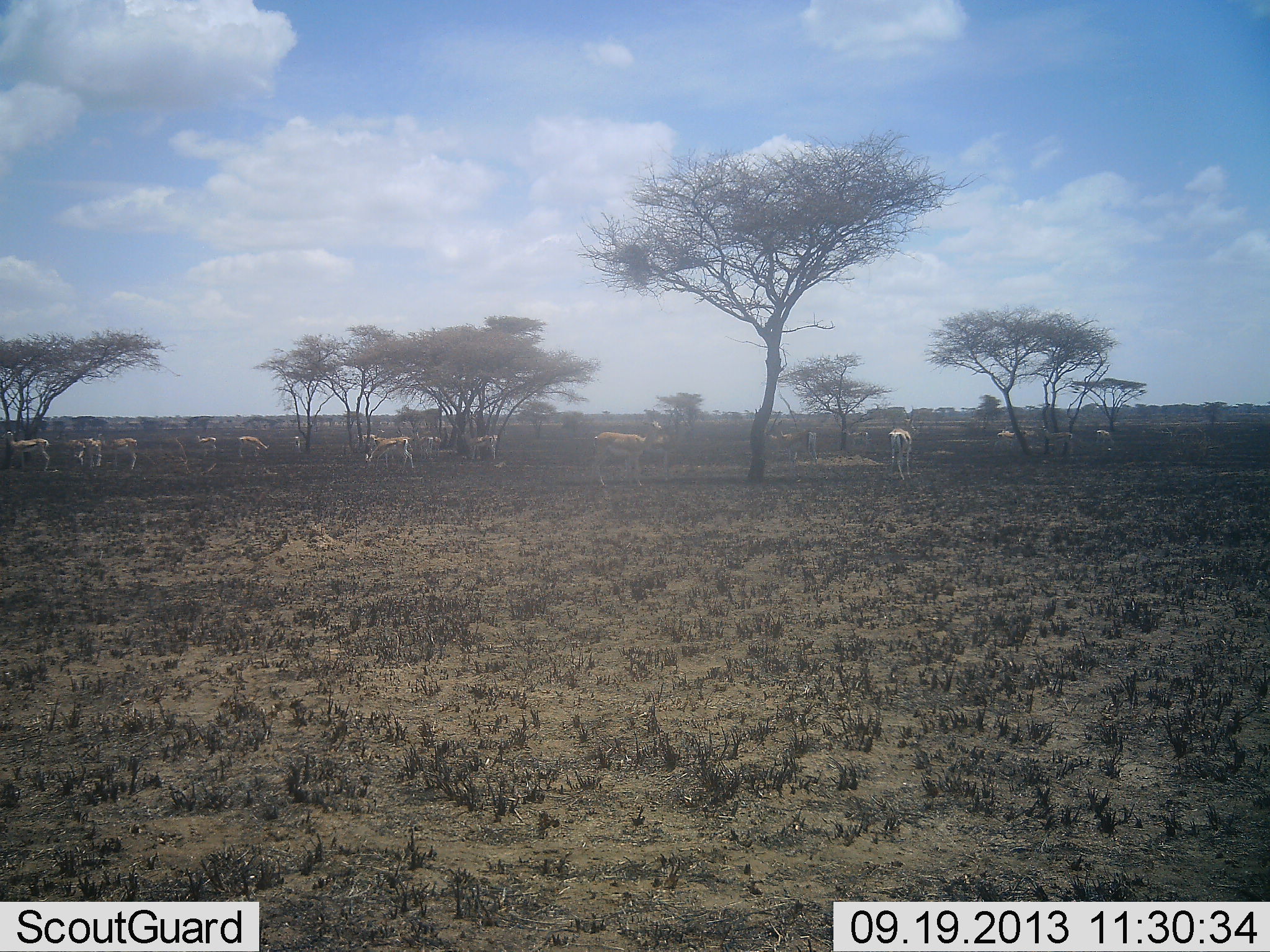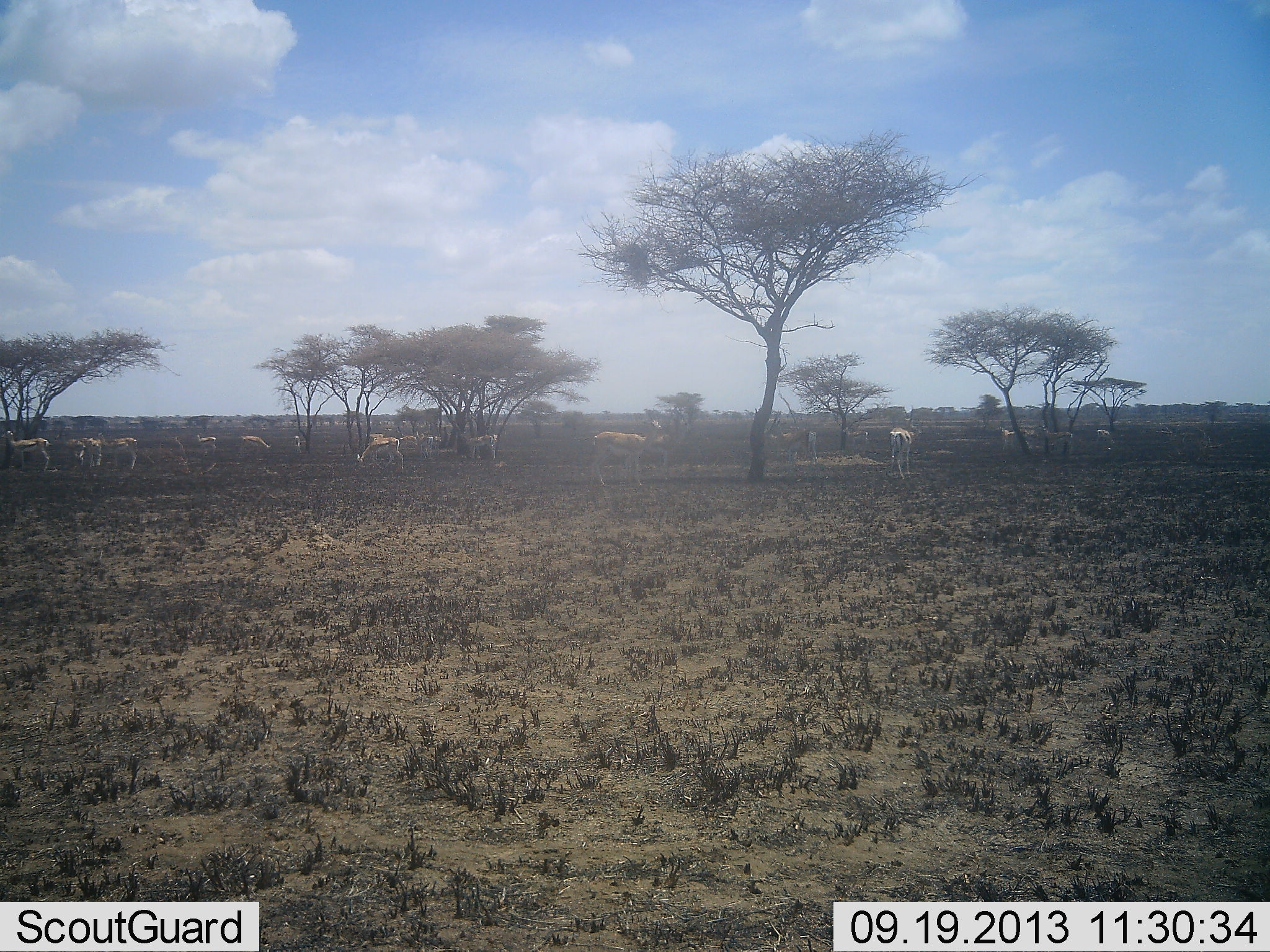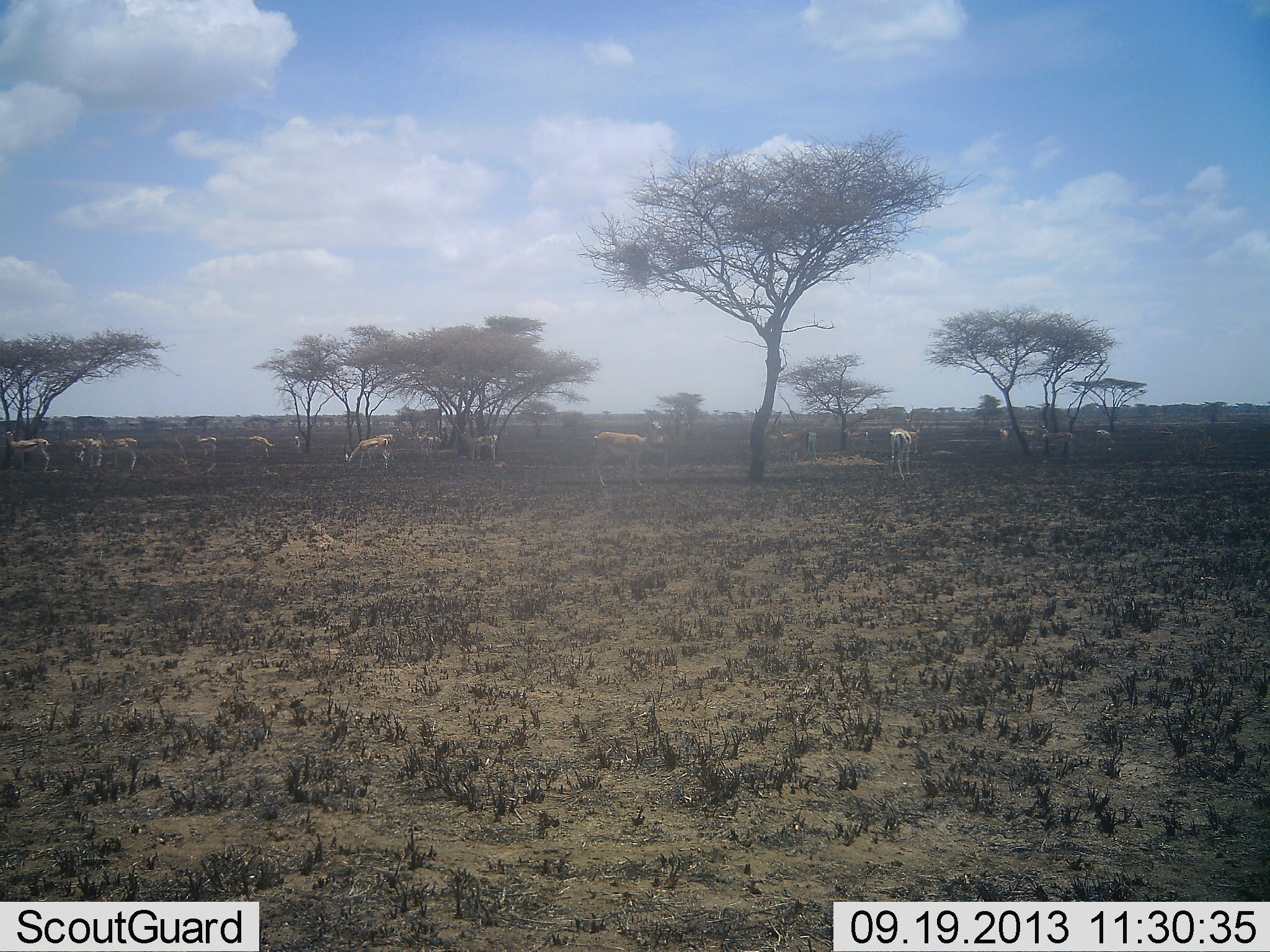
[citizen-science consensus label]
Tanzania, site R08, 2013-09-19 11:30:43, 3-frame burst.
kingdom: Animalia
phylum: Chordata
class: Mammalia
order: Artiodactyla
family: Bovidae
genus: Eudorcas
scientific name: Eudorcas thomsonii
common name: thomson's gazelle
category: gazellethomsons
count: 11-50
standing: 74%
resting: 4%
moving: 30%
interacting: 9%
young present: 0%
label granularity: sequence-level